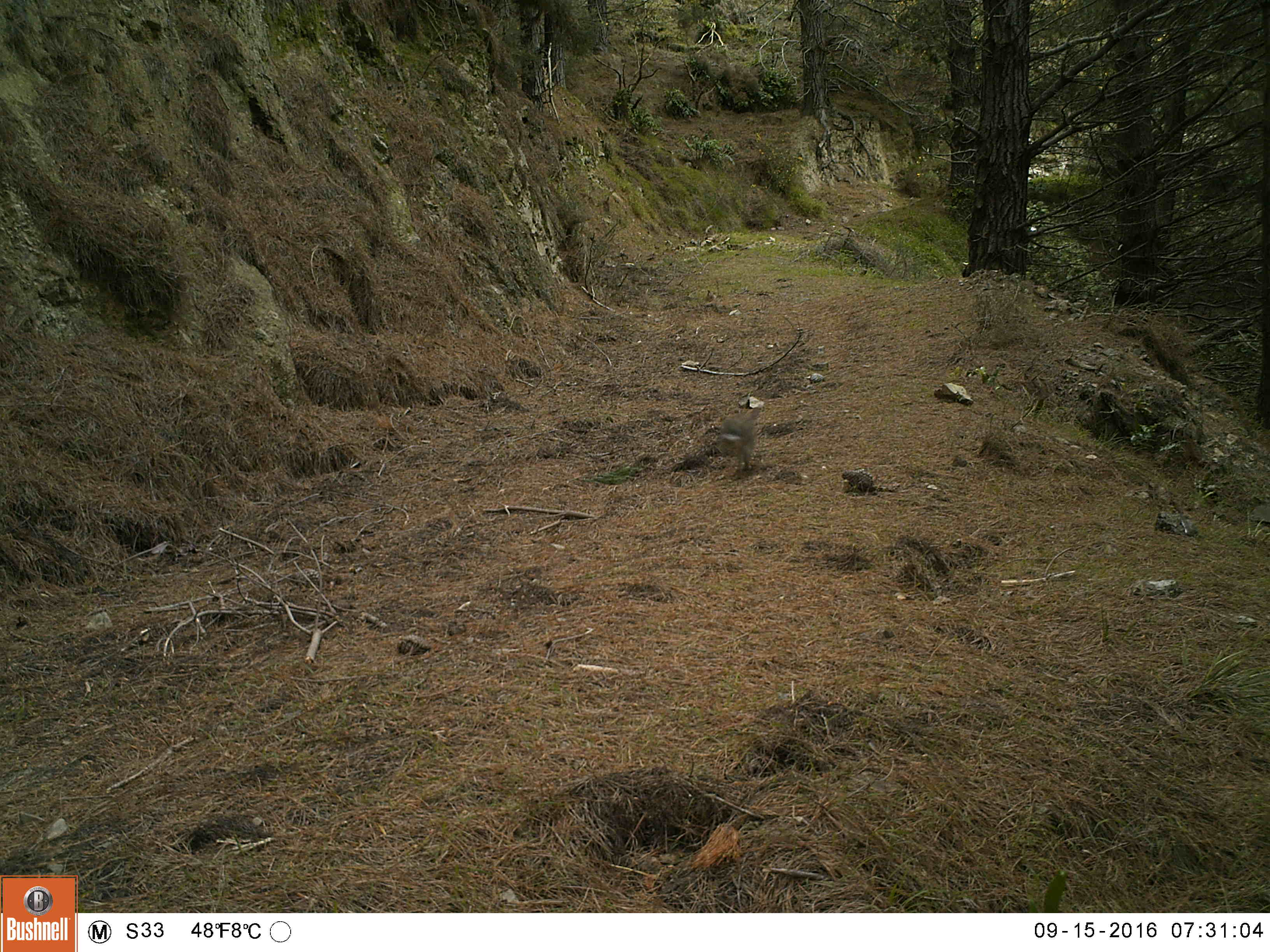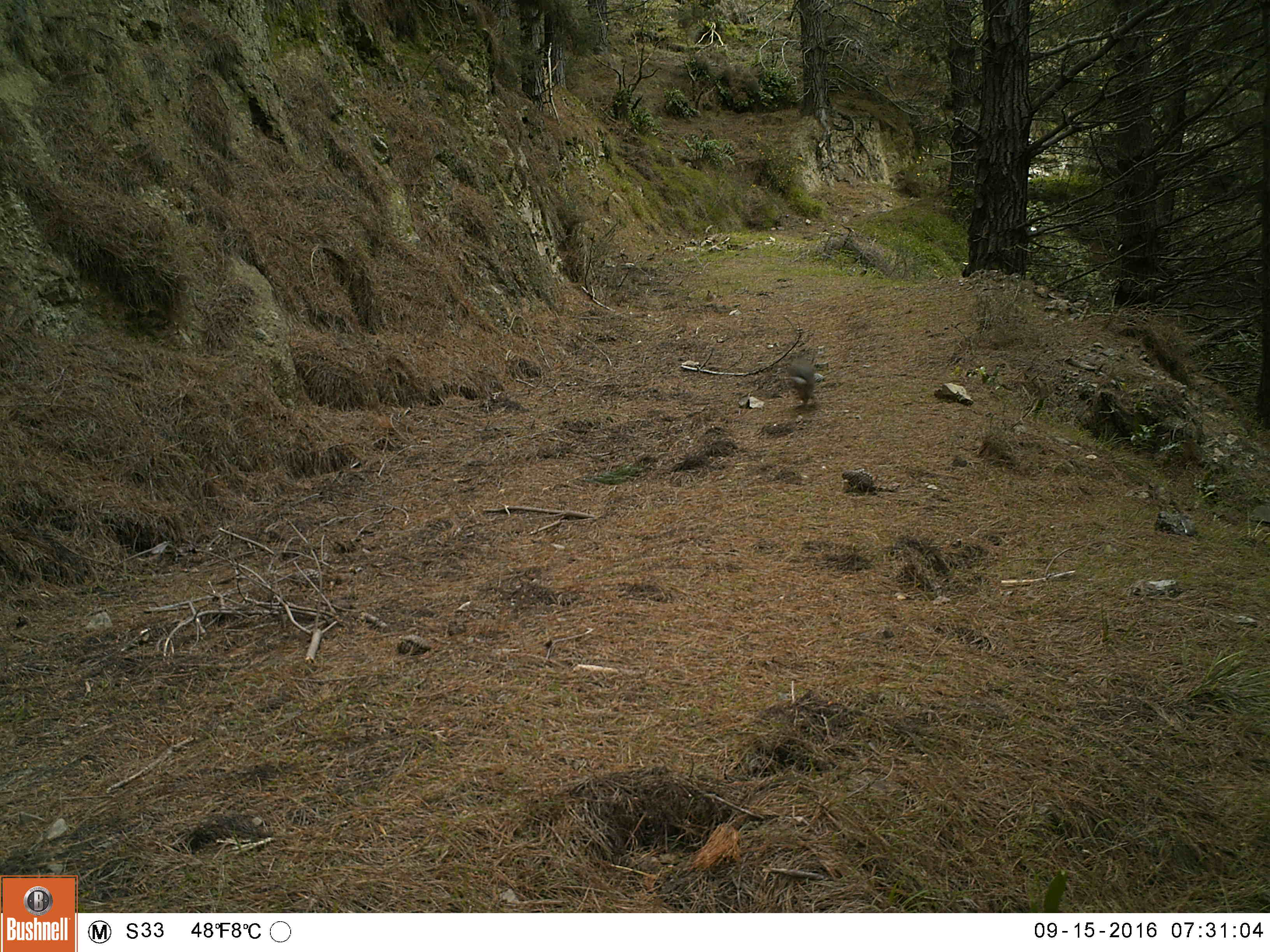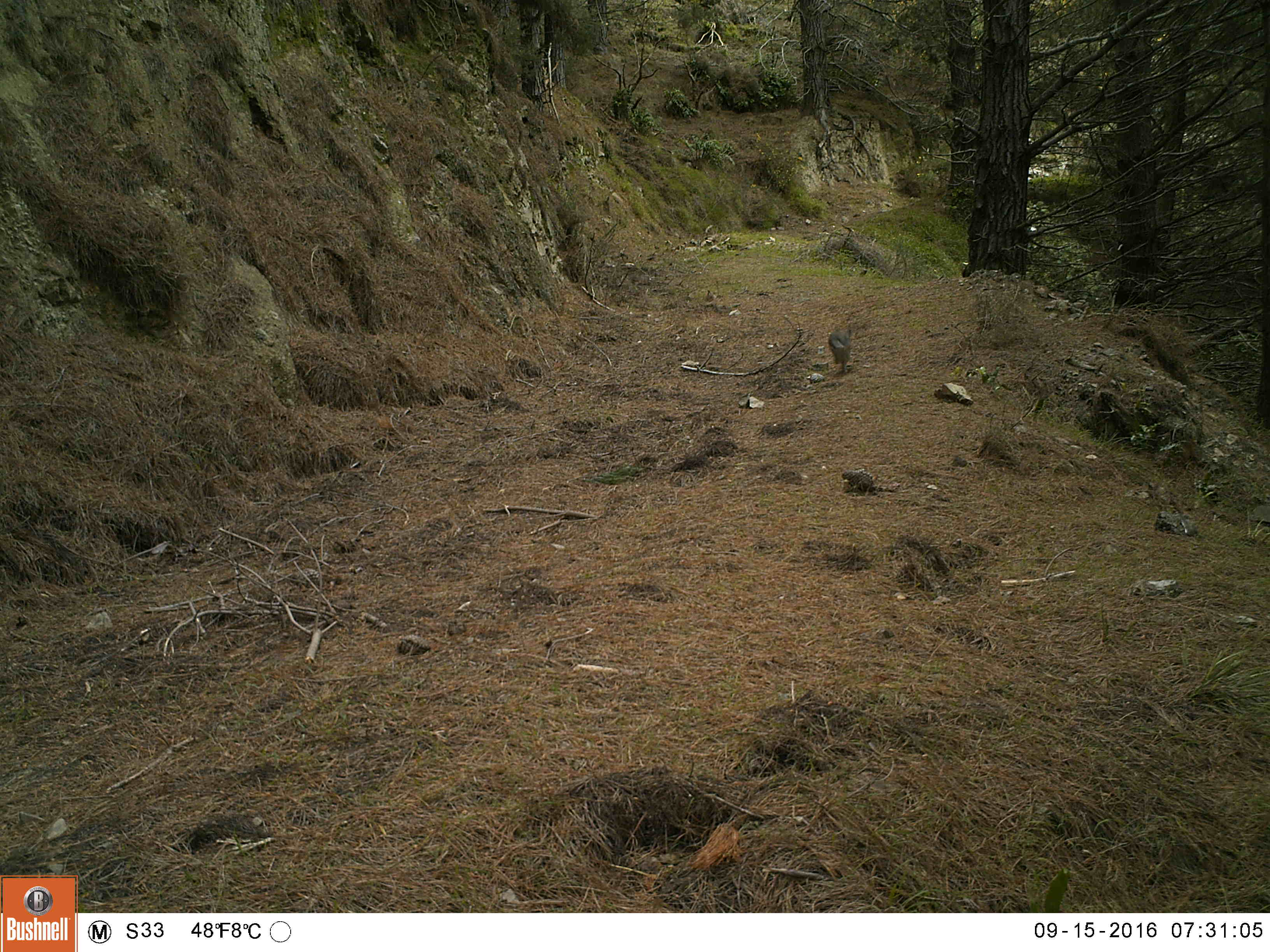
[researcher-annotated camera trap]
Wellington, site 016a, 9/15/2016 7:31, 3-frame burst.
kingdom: Animalia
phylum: Chordata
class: Mammalia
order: Lagomorpha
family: Leporidae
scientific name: Leporidae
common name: rabbit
Rabbit (Leporidae).